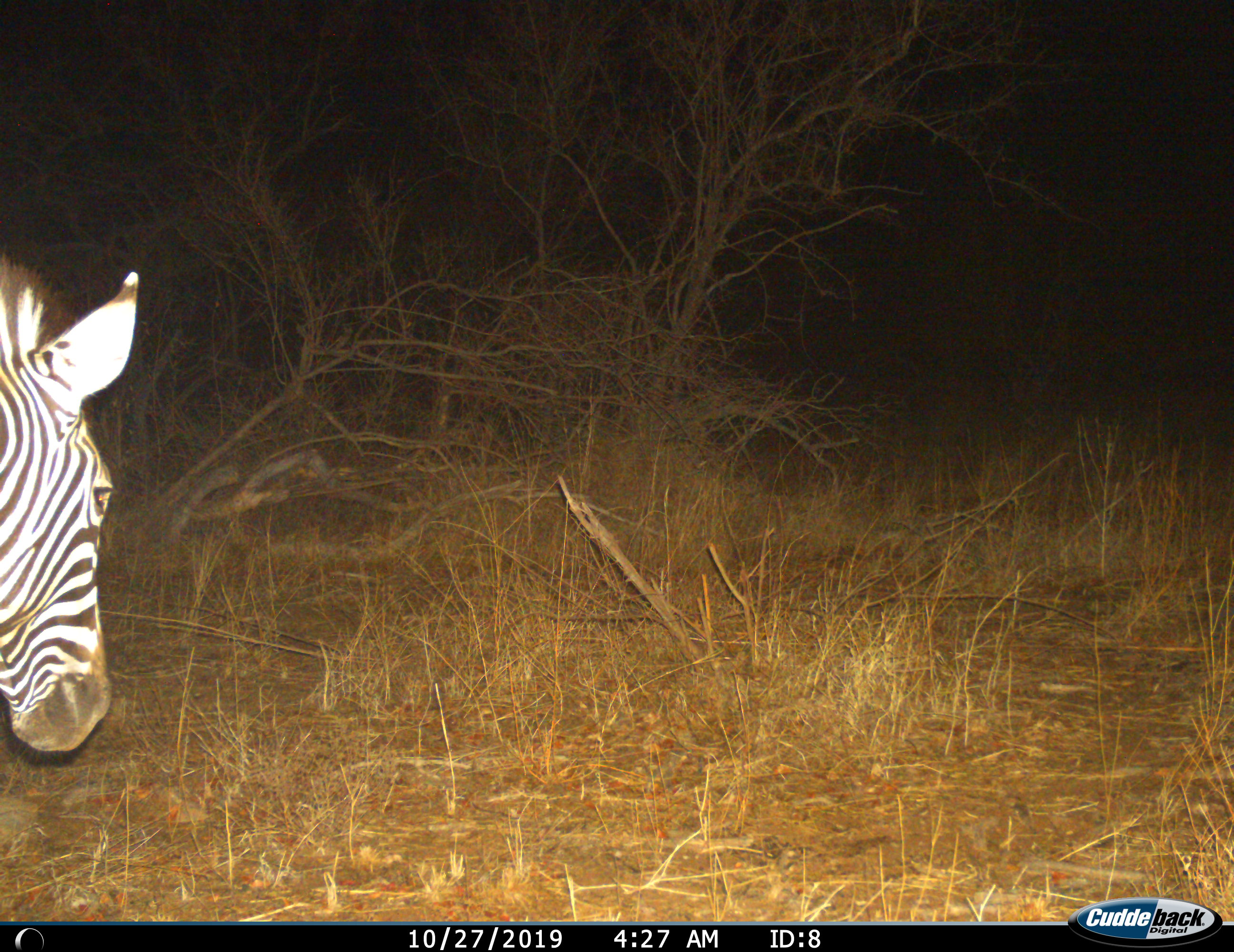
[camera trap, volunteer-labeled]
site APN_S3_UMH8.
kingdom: Animalia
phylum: Chordata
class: Mammalia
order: Perissodactyla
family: Equidae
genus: Equus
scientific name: Equus quagga burchellii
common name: burchell's zebra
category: zebraburchells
Zebraburchells (burchell's zebra) (Equus quagga burchellii), count 1. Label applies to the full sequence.